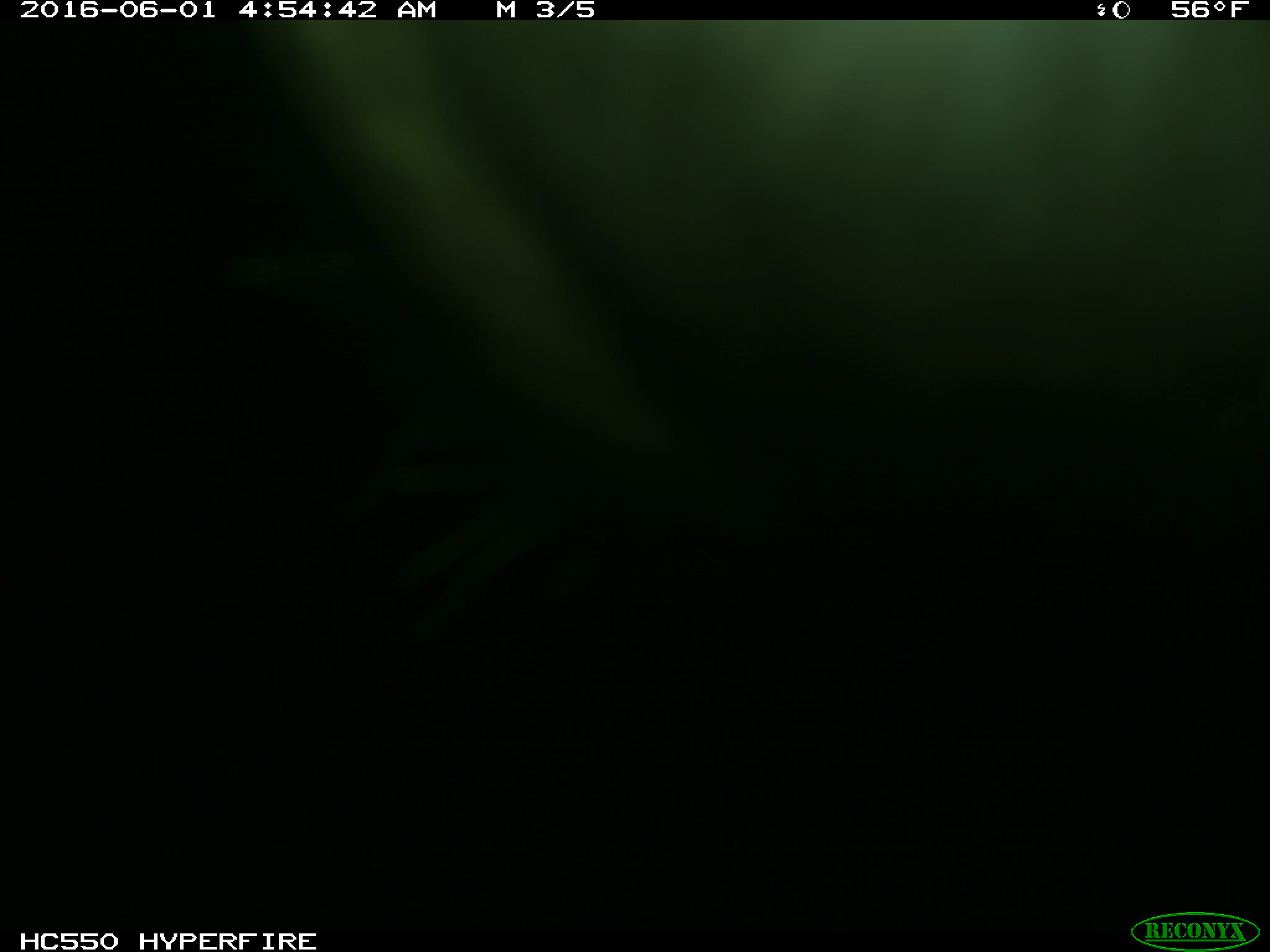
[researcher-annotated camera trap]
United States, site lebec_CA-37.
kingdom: Animalia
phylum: Chordata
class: Mammalia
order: Artiodactyla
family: Bovidae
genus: Bos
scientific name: Bos taurus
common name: domestic cow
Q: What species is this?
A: Bos taurus (domestic cow).